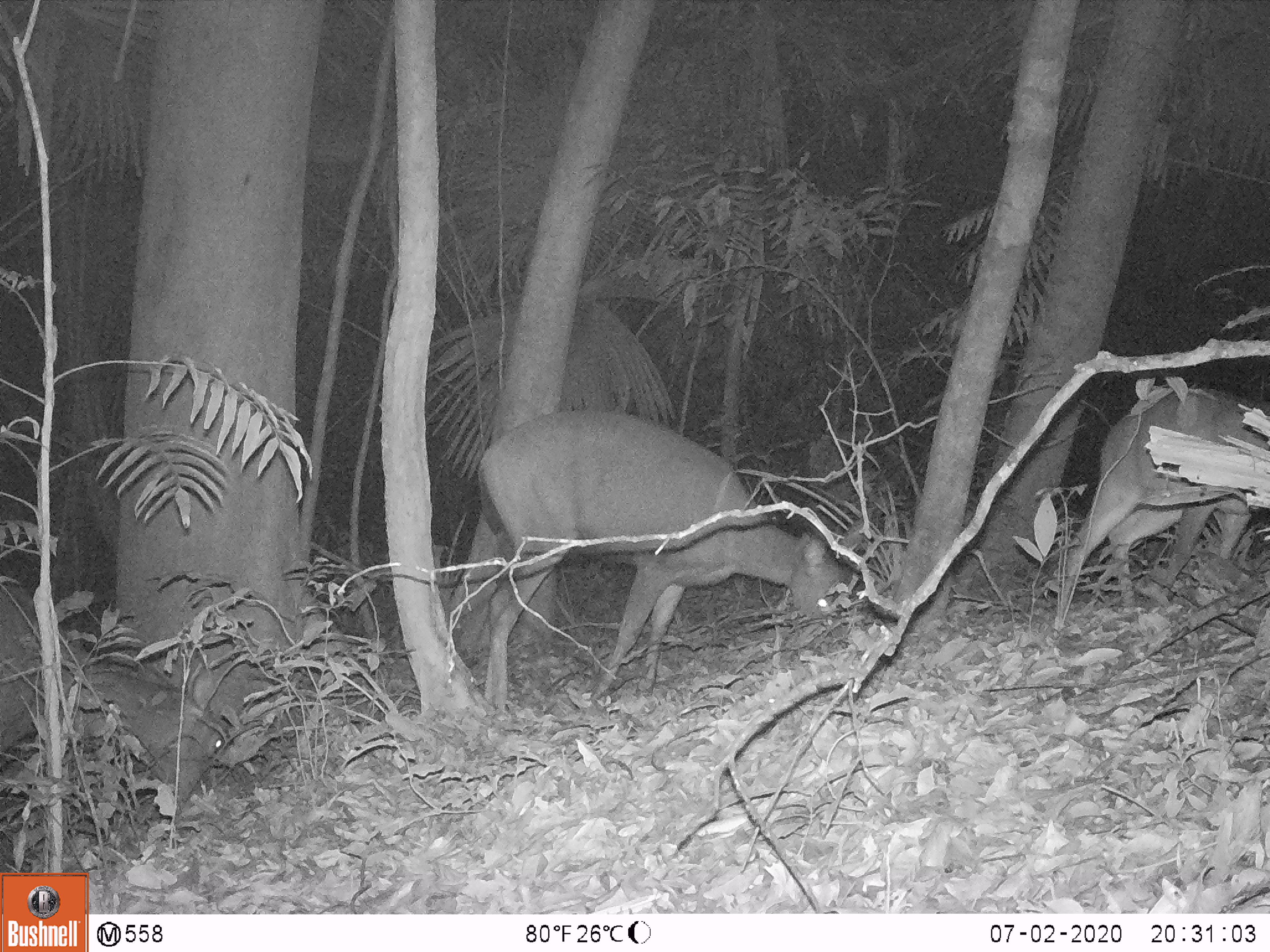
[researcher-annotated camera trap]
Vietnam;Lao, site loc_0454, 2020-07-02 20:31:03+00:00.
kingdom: Animalia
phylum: Chordata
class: Mammalia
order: Artiodactyla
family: Cervidae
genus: Rusa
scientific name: Rusa unicolor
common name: sambar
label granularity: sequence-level